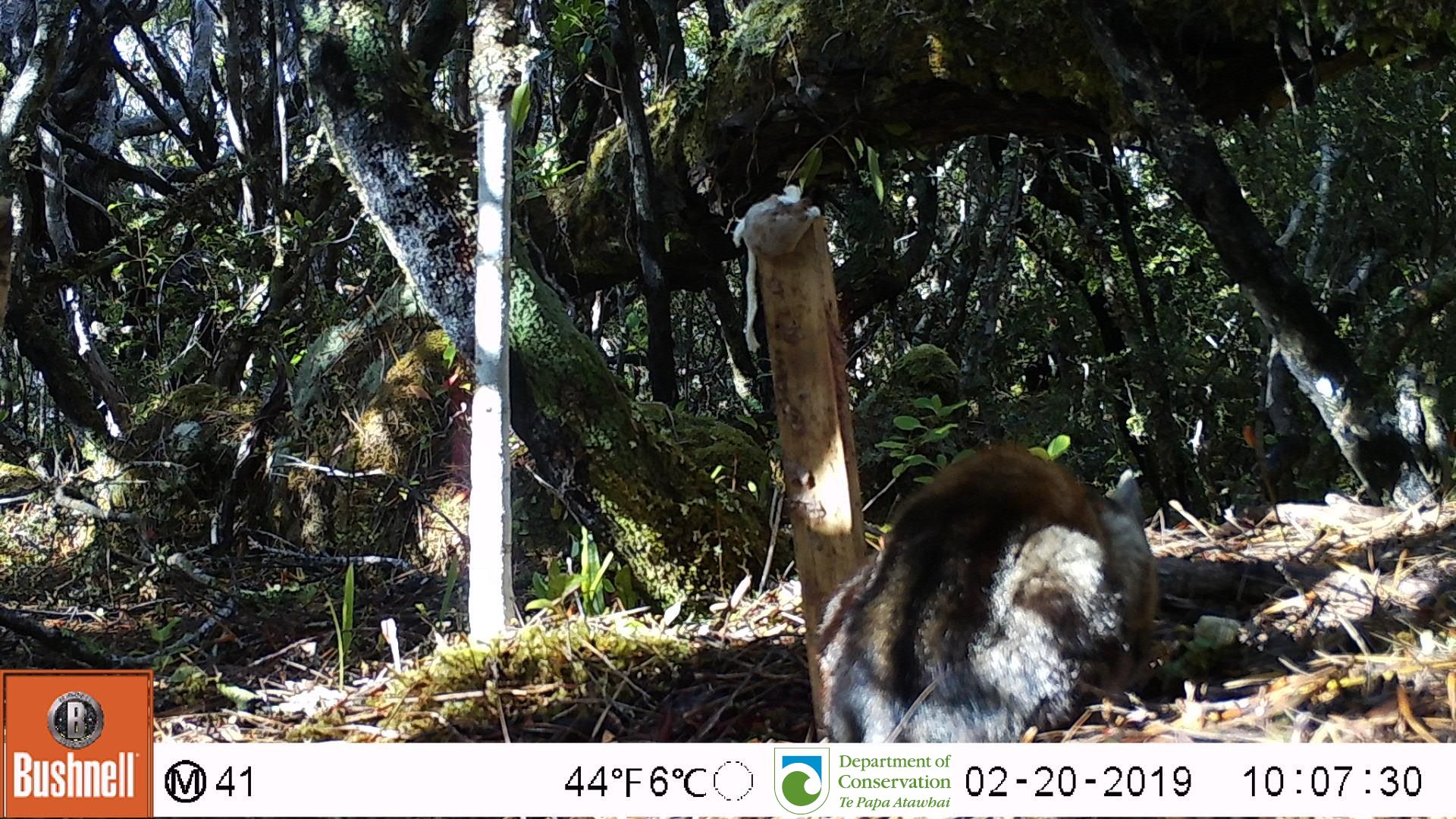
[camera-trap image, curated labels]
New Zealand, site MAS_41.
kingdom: Animalia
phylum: Chordata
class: Mammalia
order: Carnivora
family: Felidae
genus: Felis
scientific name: Felis catus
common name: domestic cat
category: cat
Cat (domestic cat) (Felis catus).